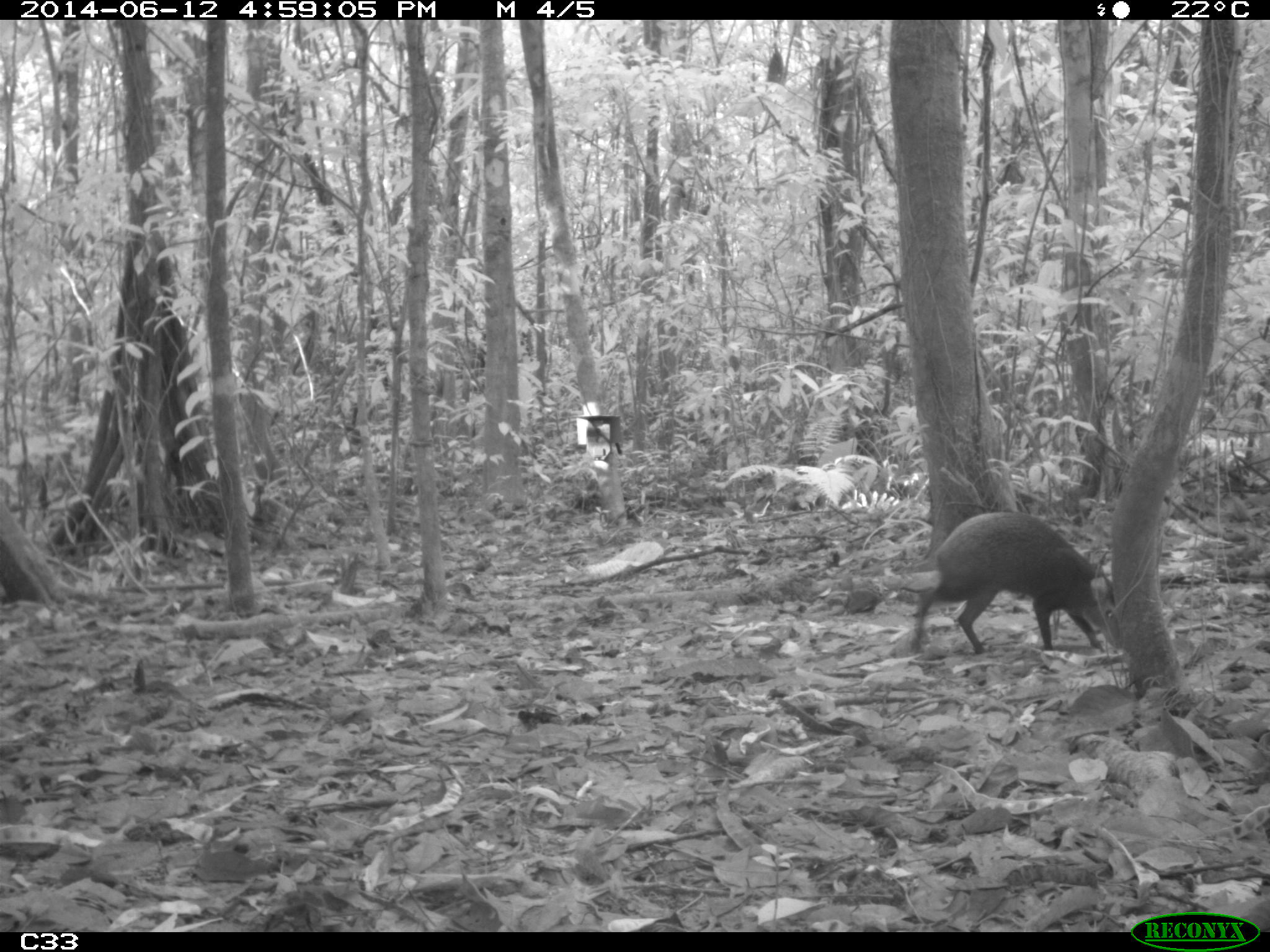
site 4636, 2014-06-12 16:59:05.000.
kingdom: Animalia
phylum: Chordata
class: Mammalia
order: Rodentia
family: Dasyproctidae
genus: Dasyprocta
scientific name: Dasyprocta leporina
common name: red-rumped agouti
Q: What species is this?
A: Dasyprocta leporina (red-rumped agouti).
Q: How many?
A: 1.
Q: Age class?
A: Adult.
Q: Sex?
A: Male.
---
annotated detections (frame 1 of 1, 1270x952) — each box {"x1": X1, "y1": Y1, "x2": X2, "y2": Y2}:
dasyprocta leporina: {"x1": 908, "y1": 507, "x2": 1122, "y2": 658}